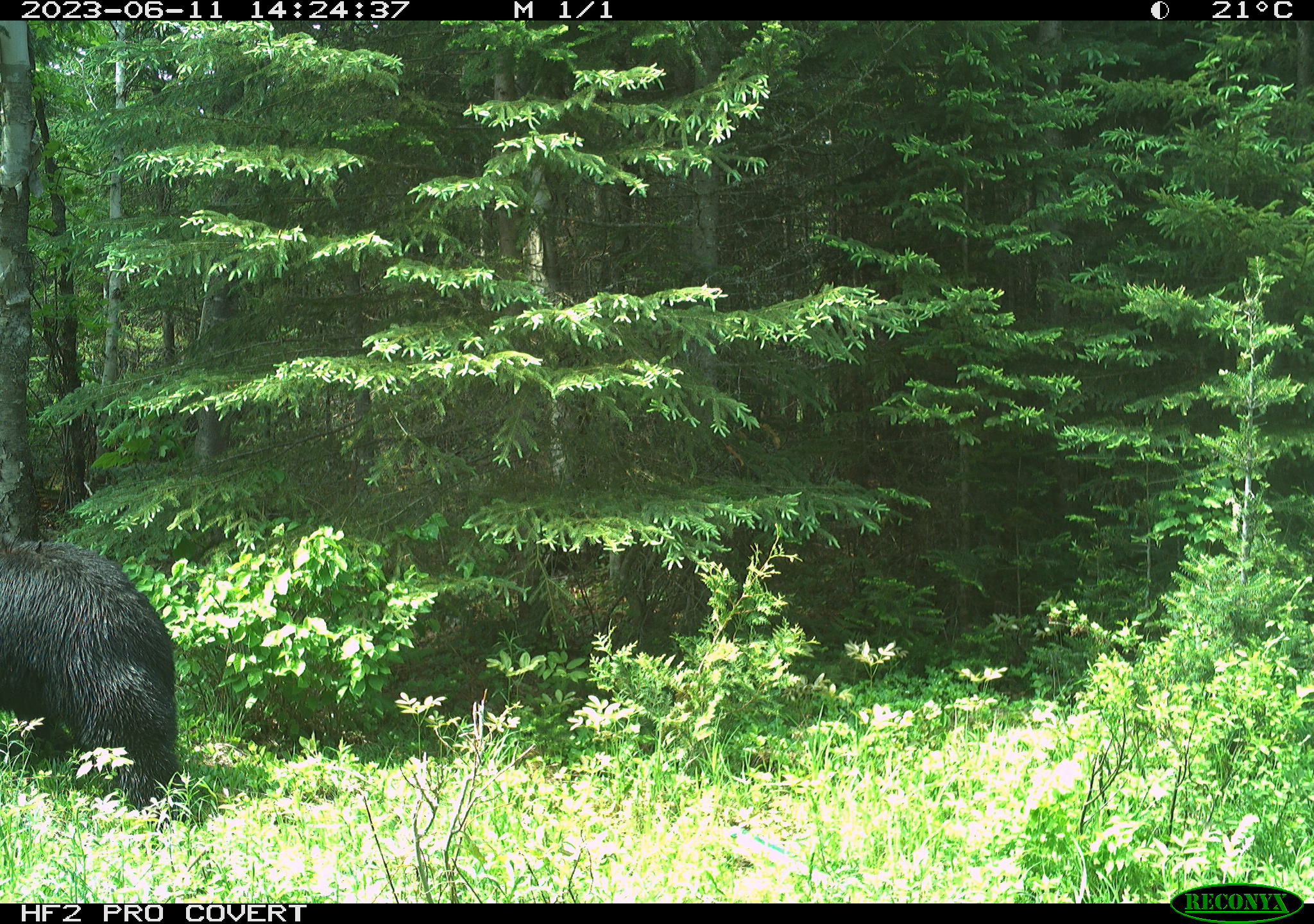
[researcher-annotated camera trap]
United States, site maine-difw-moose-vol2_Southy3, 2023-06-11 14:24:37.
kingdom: Animalia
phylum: Chordata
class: Mammalia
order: Carnivora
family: Ursidae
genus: Ursus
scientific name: Ursus americanus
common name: black bear